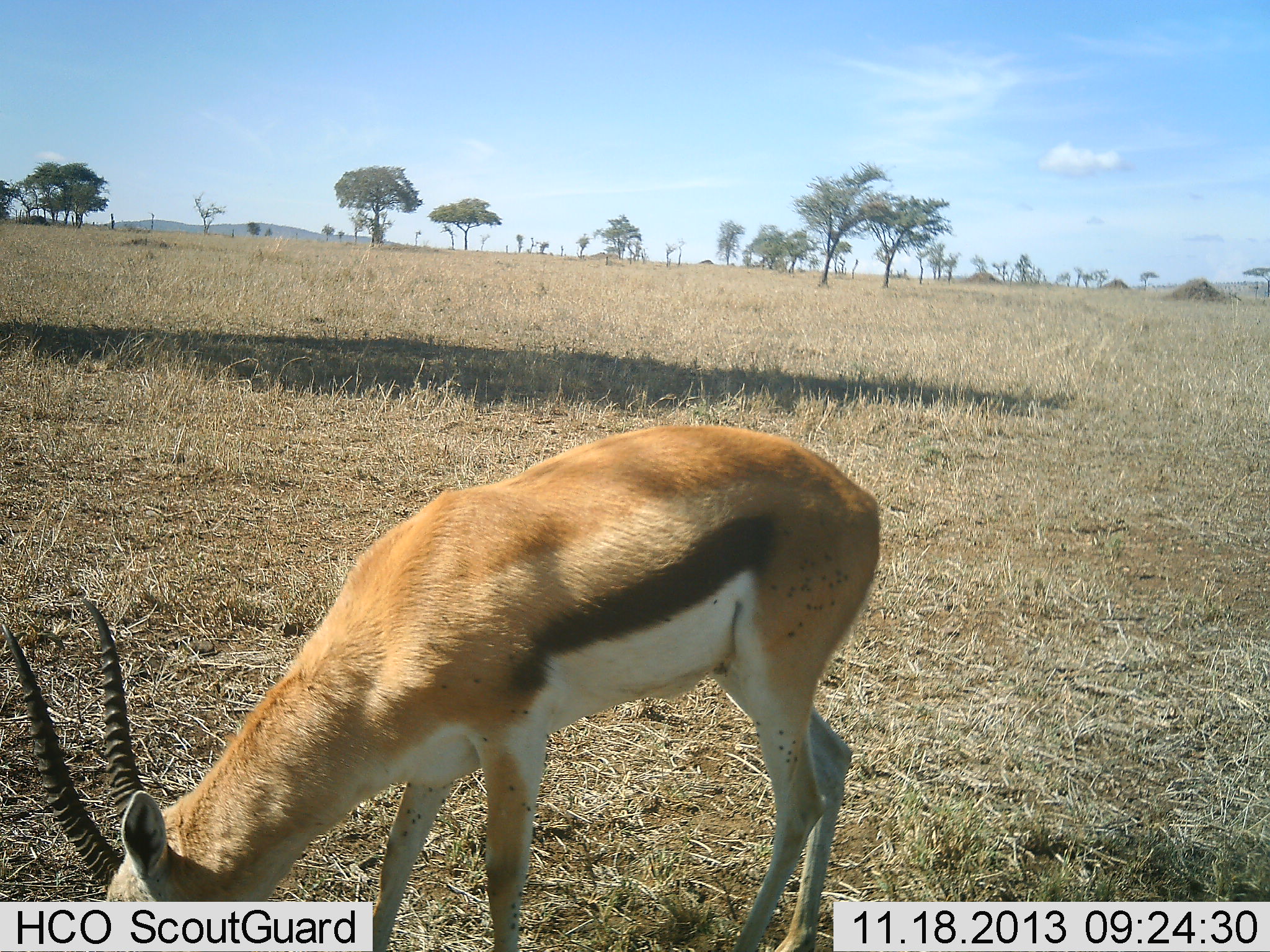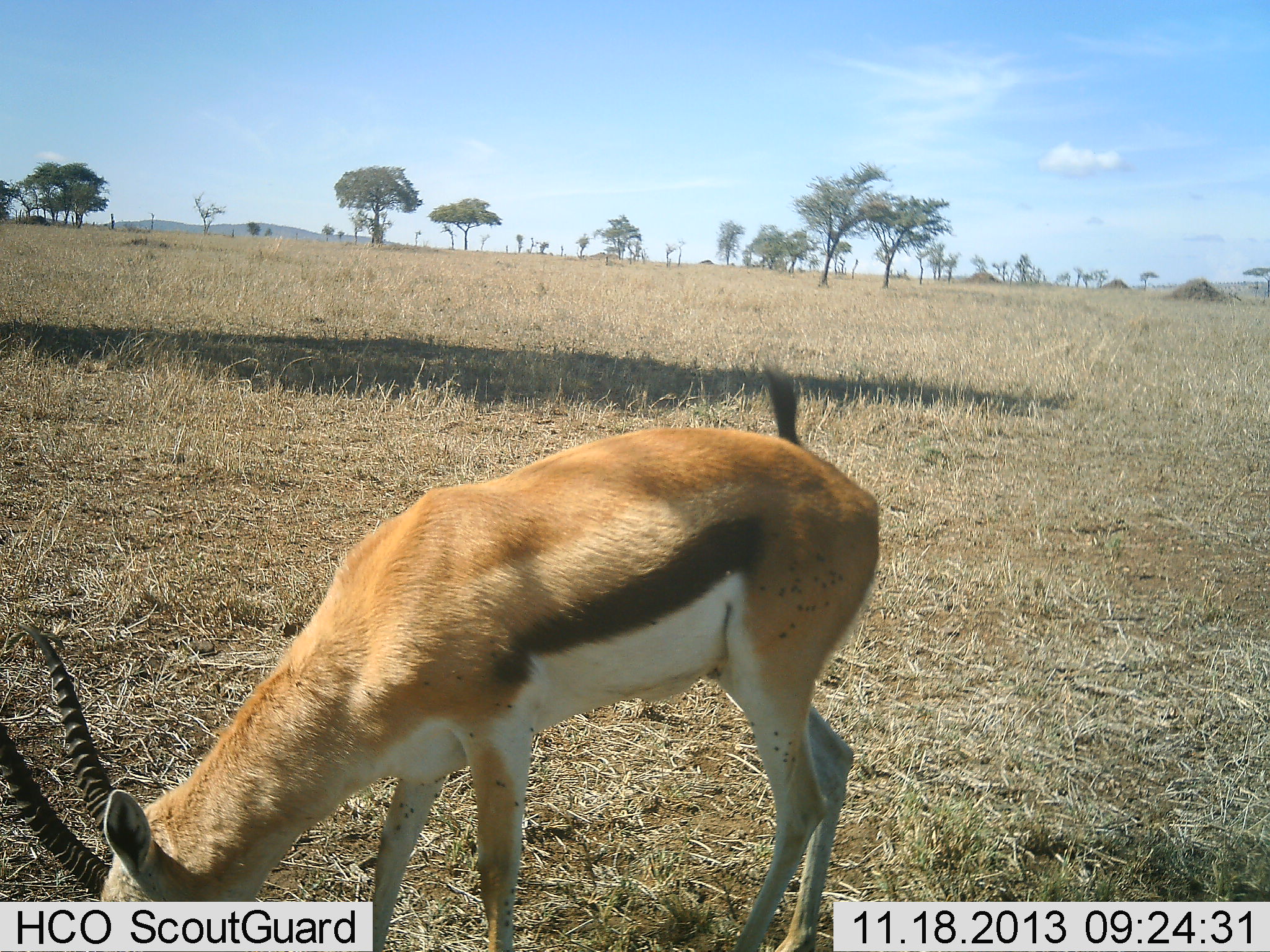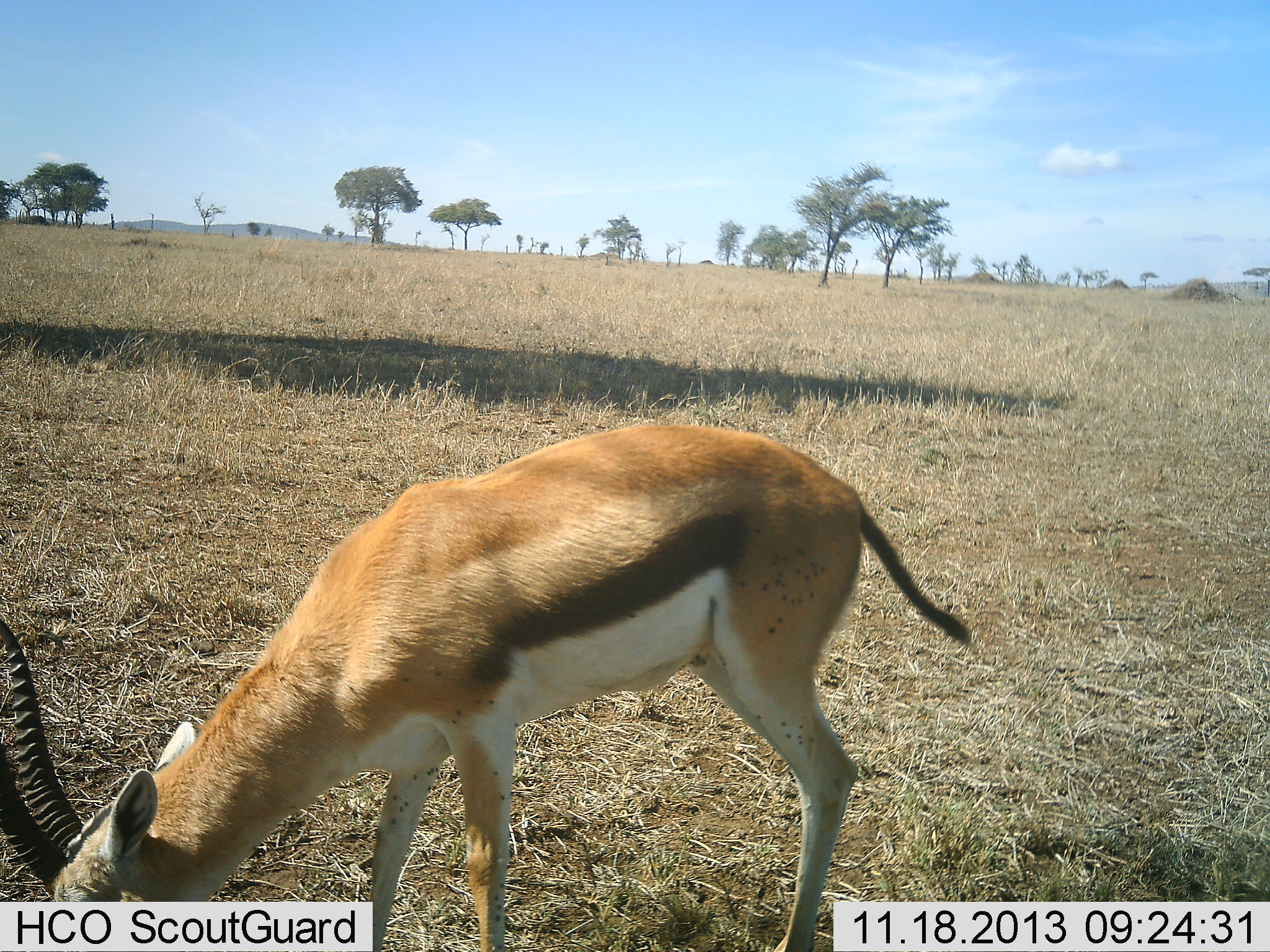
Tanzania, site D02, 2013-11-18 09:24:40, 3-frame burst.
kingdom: Animalia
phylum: Chordata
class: Mammalia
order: Artiodactyla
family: Bovidae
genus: Eudorcas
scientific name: Eudorcas thomsonii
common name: thomson's gazelle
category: gazellethomsons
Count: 1.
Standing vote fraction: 20%.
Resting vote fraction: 0%.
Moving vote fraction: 0%.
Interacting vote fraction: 0%.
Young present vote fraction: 0%.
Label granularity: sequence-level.